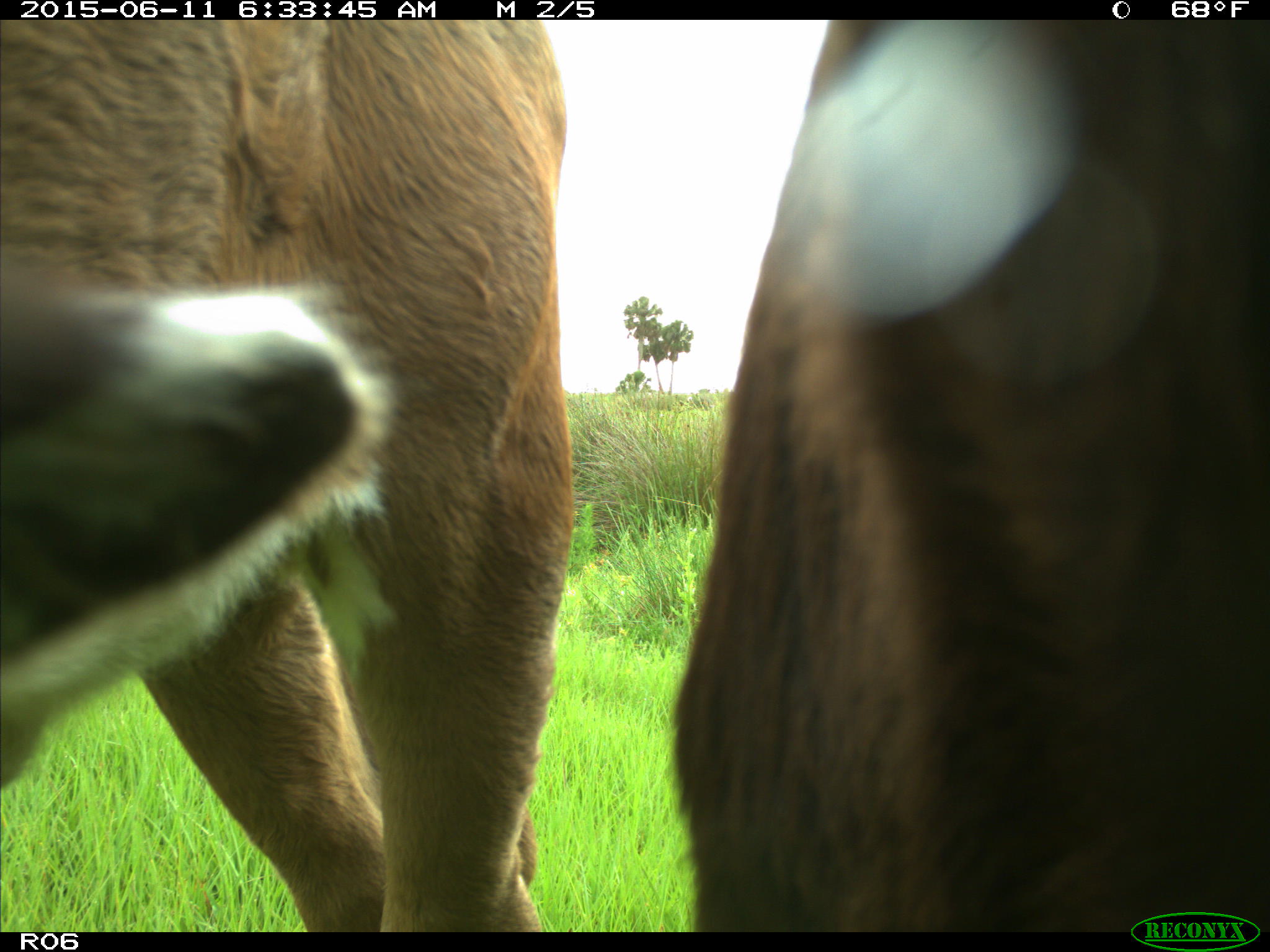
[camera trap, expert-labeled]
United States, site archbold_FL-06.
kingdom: Animalia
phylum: Chordata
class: Mammalia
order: Artiodactyla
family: Bovidae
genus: Bos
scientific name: Bos taurus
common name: domestic cow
Bos taurus (domestic cow).